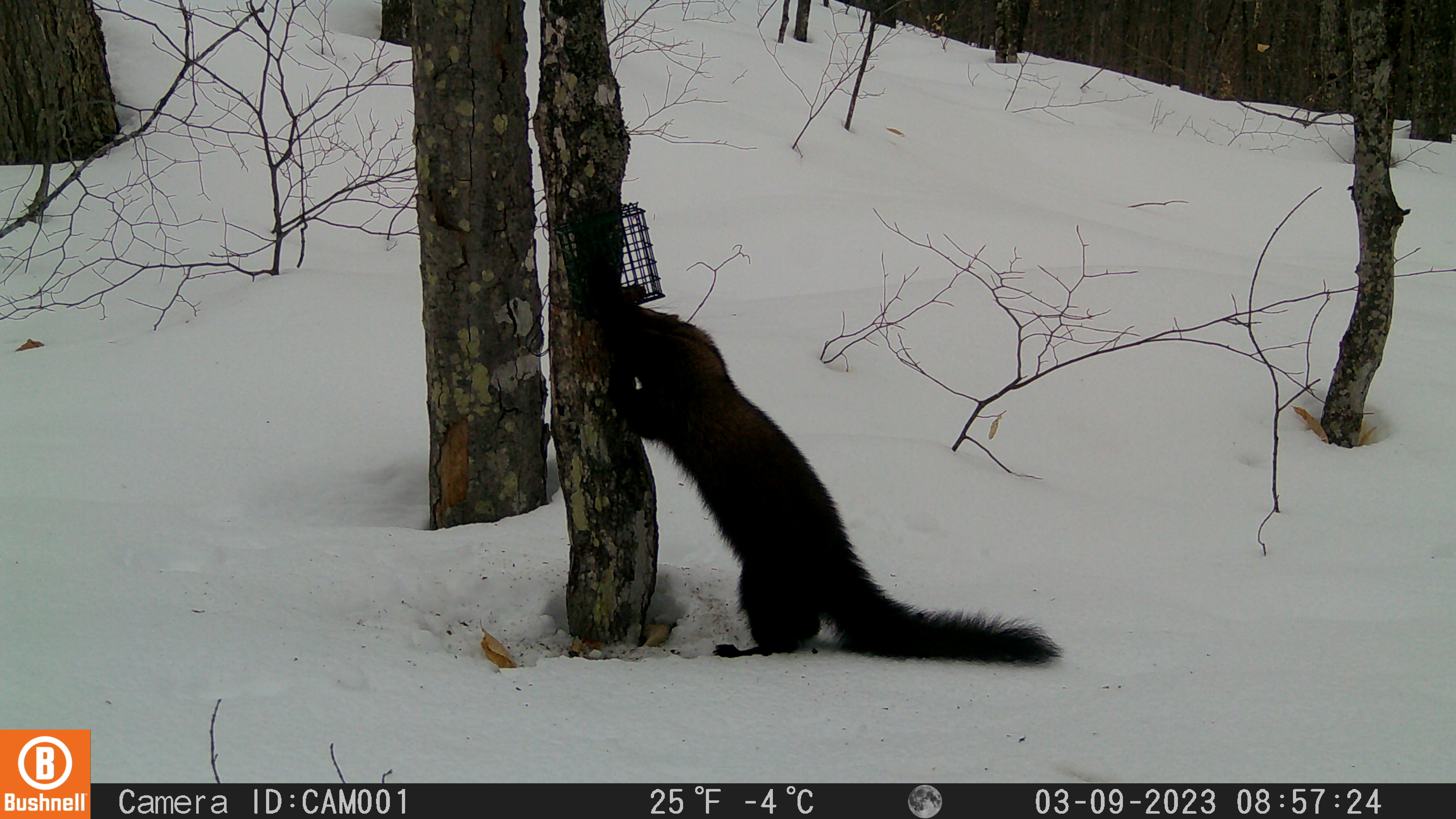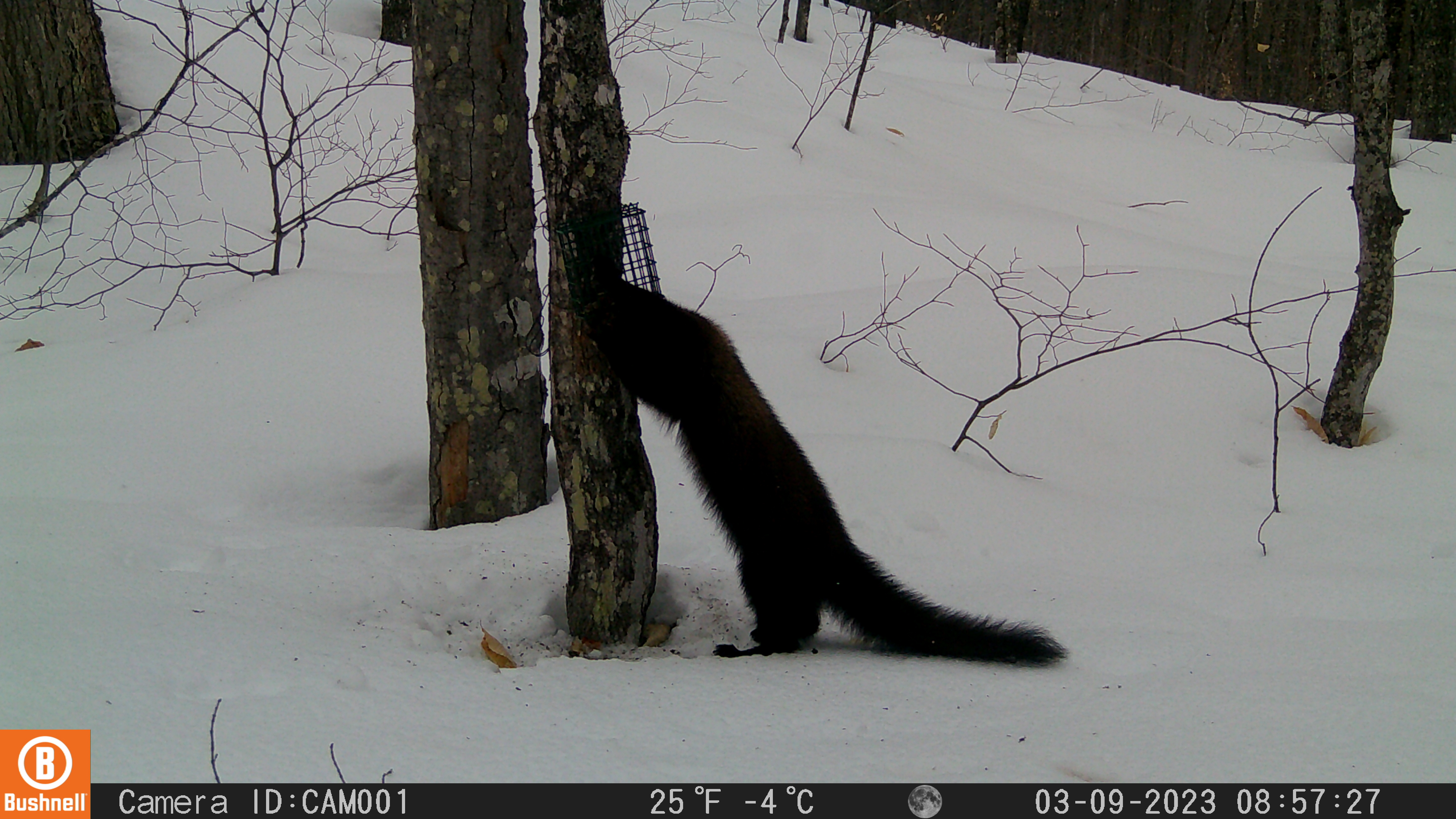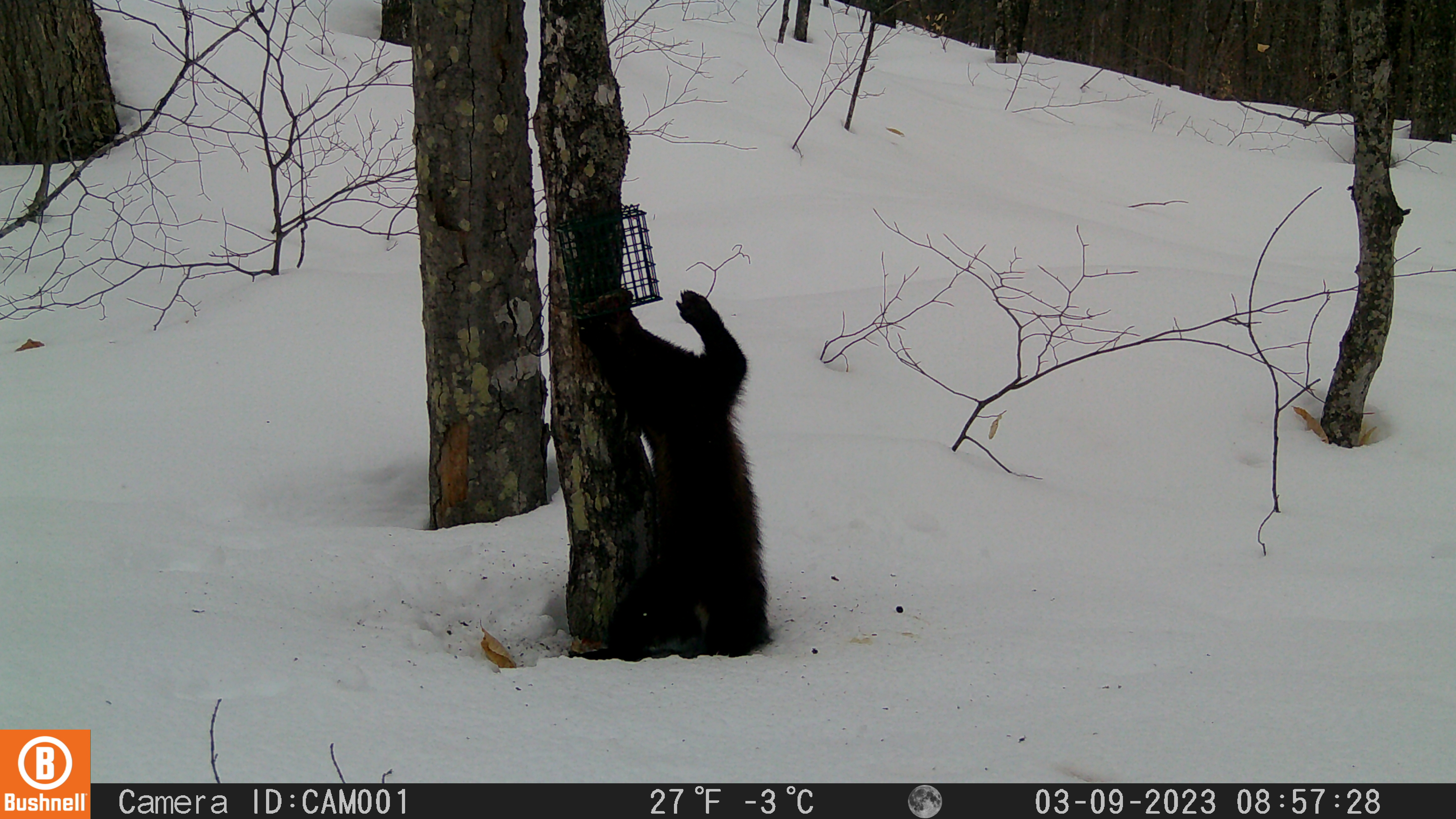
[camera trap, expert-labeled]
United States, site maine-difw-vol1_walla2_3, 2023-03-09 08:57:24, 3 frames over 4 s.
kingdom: Animalia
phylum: Chordata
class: Mammalia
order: Carnivora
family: Mustelidae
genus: Pekania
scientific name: Pekania pennanti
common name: fisher